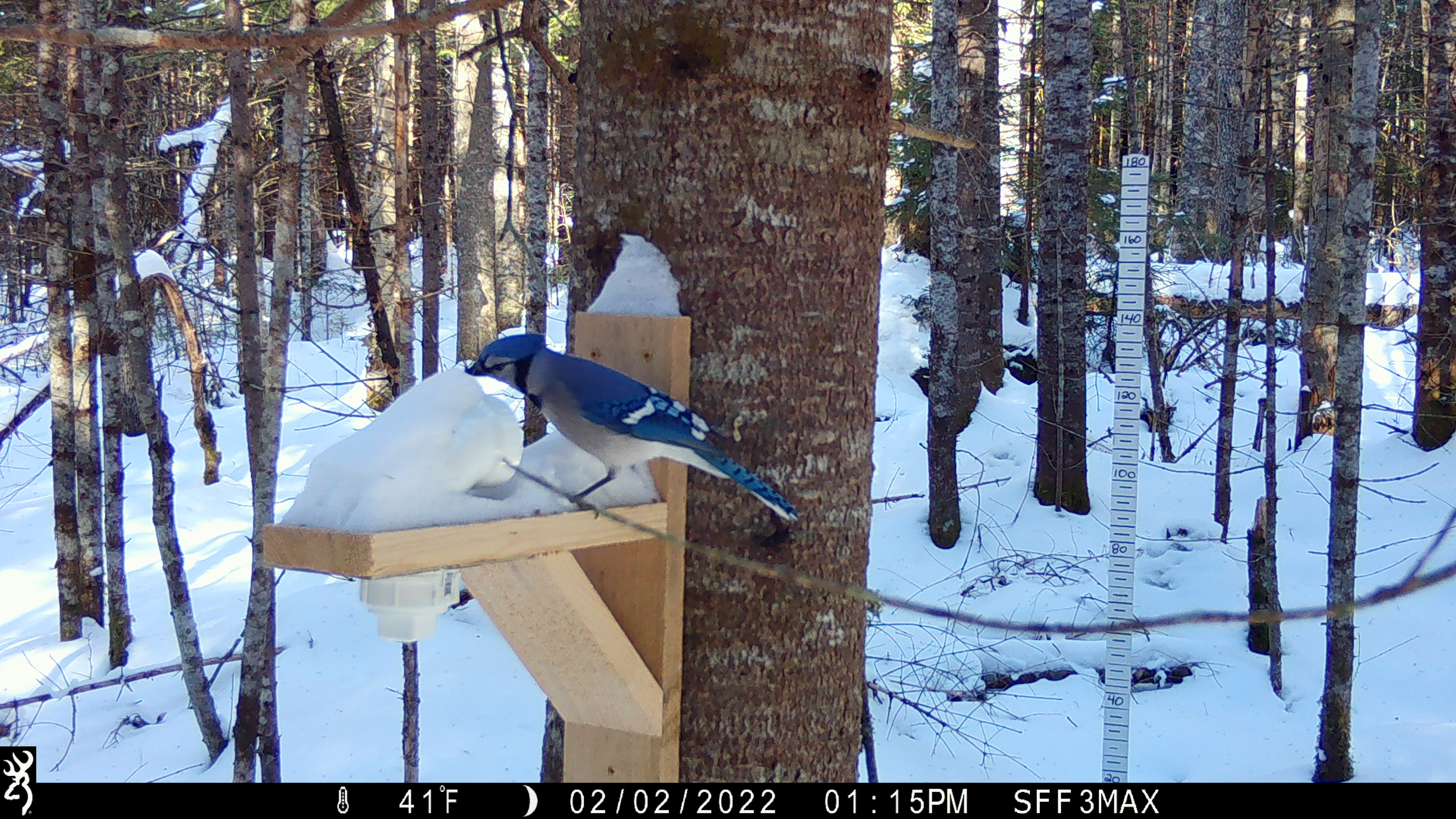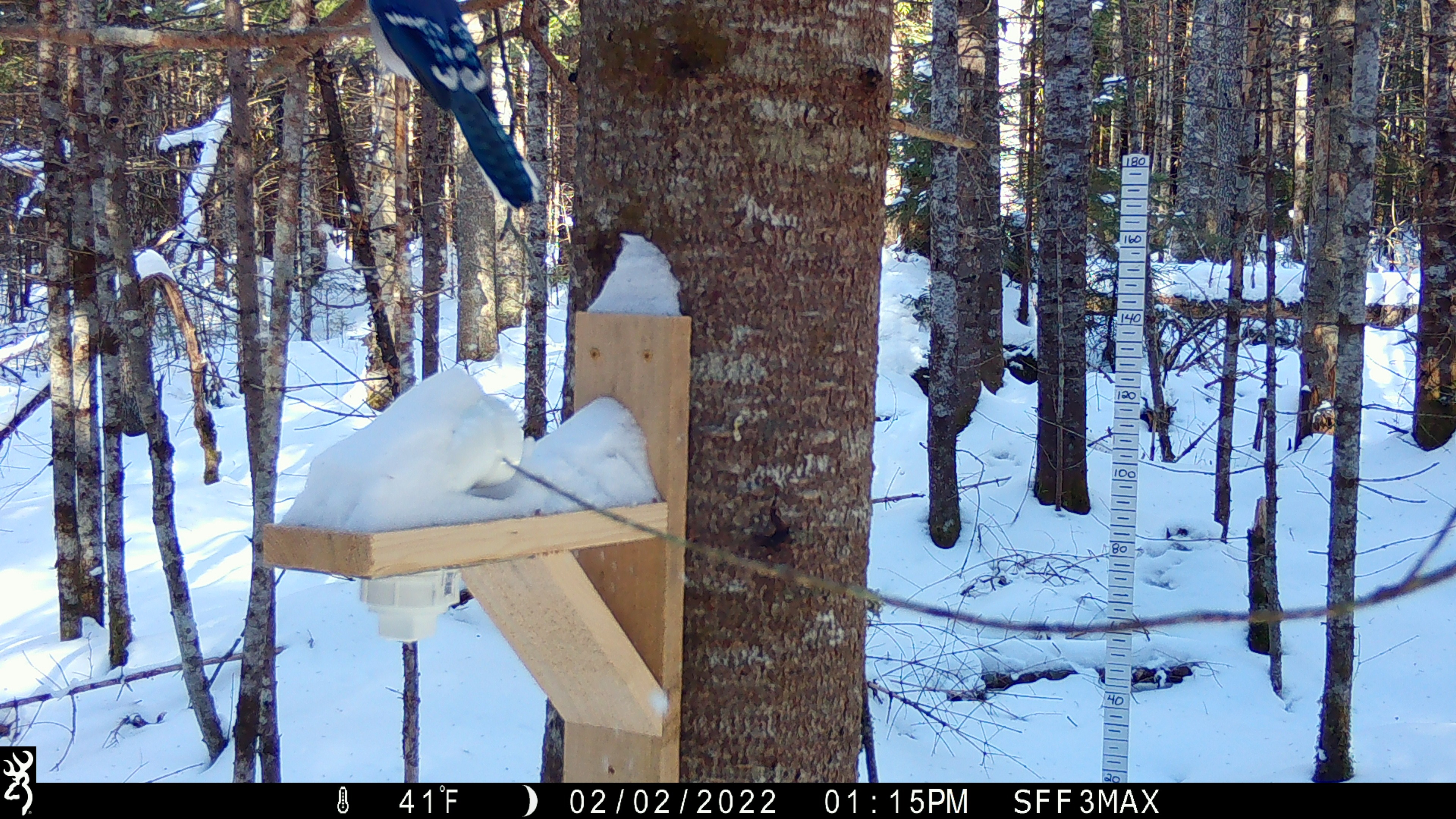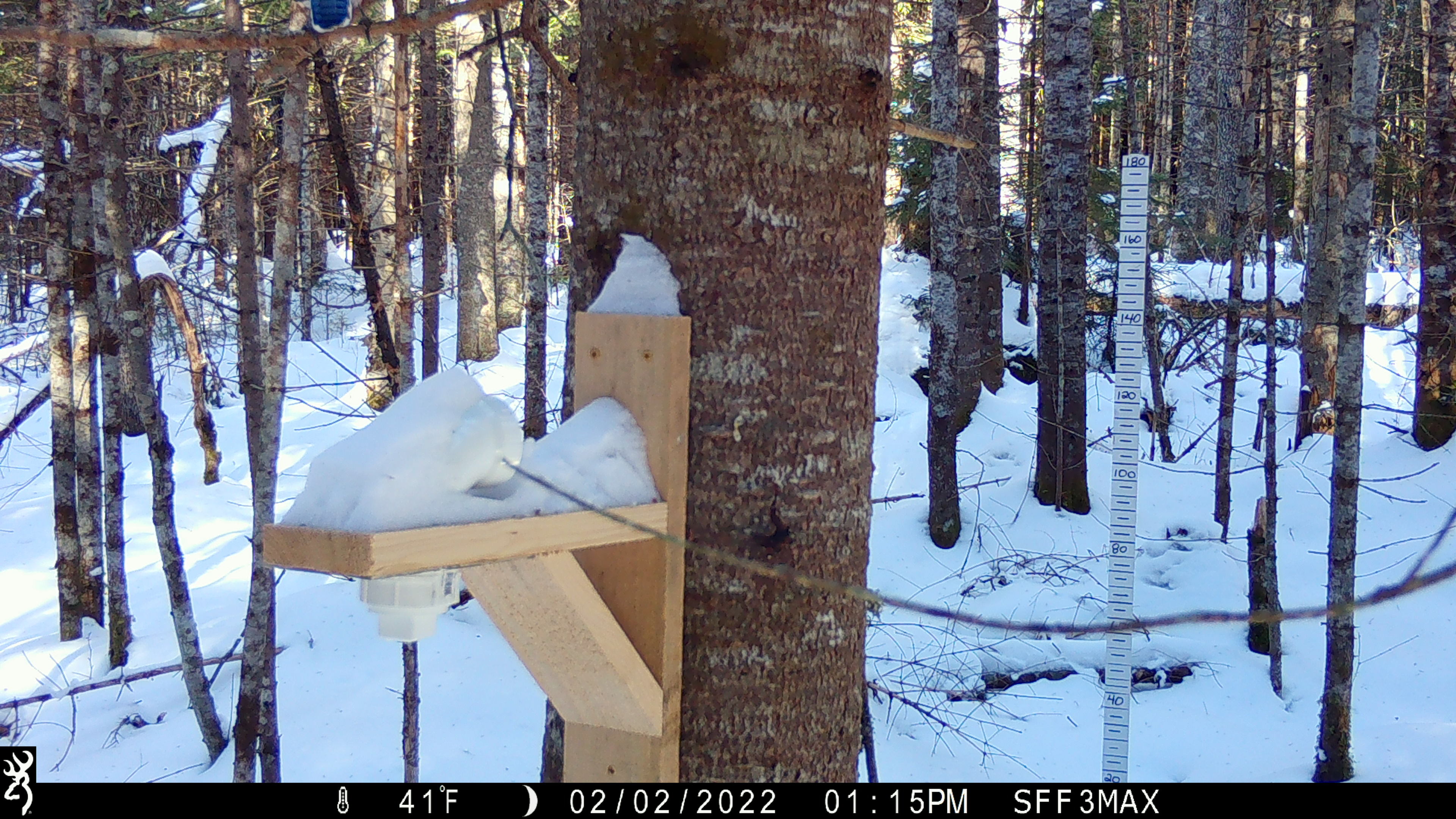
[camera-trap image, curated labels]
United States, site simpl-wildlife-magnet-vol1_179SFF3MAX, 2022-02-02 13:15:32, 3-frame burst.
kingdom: Animalia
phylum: Chordata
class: Aves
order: Passeriformes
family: Corvidae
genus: Cyanocitta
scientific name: Cyanocitta cristata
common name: blue jay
Blue jay (Cyanocitta cristata).